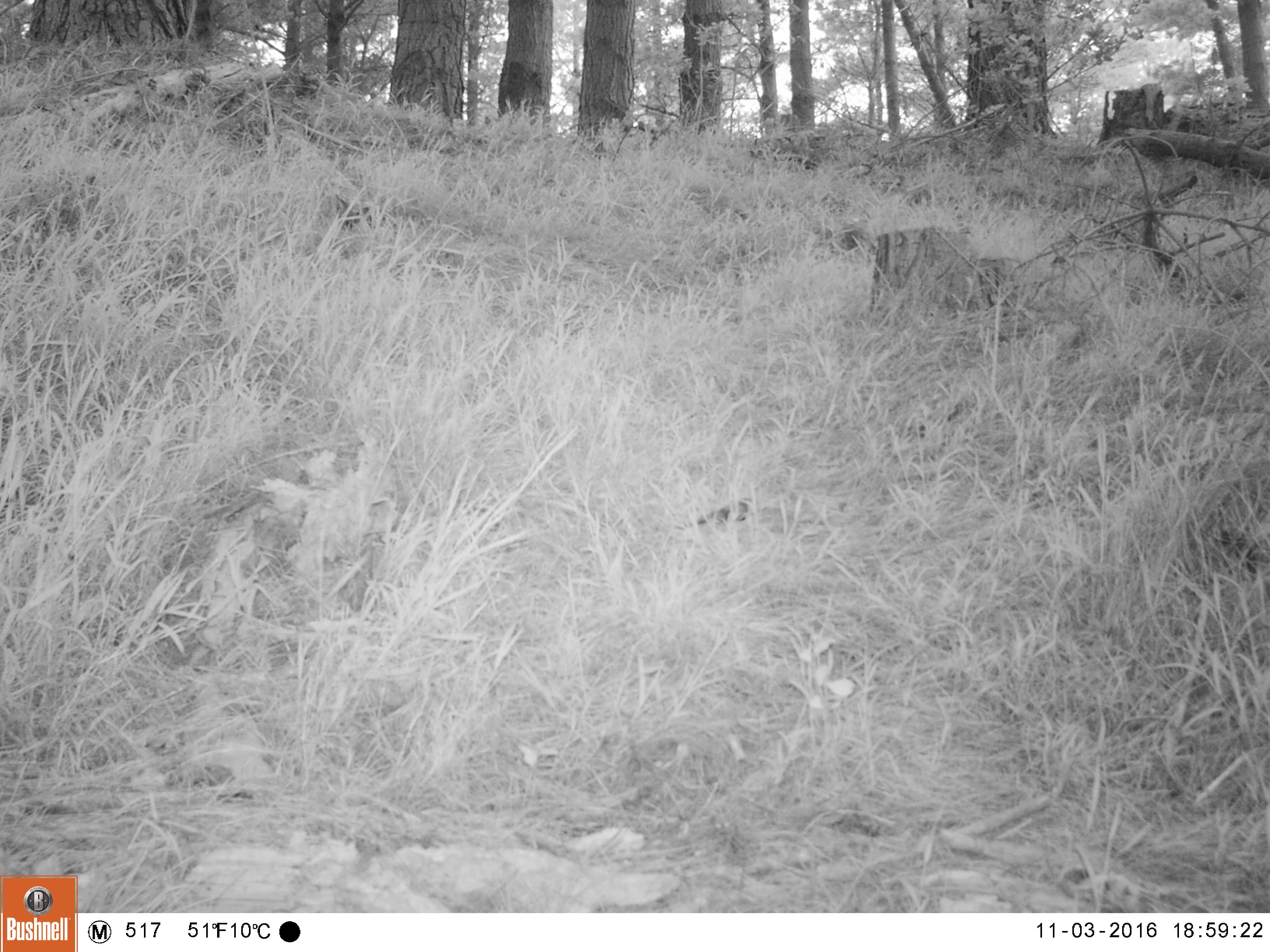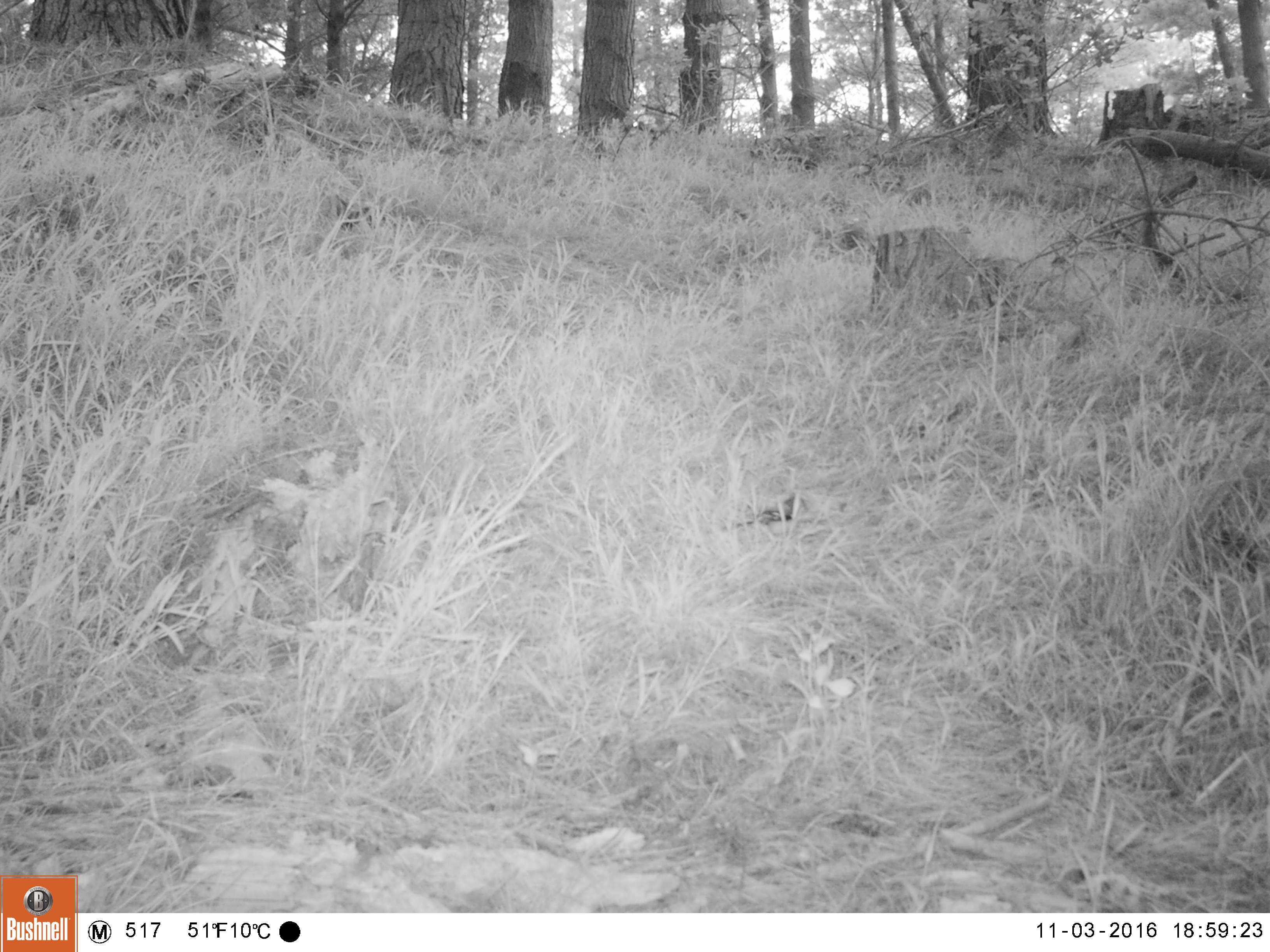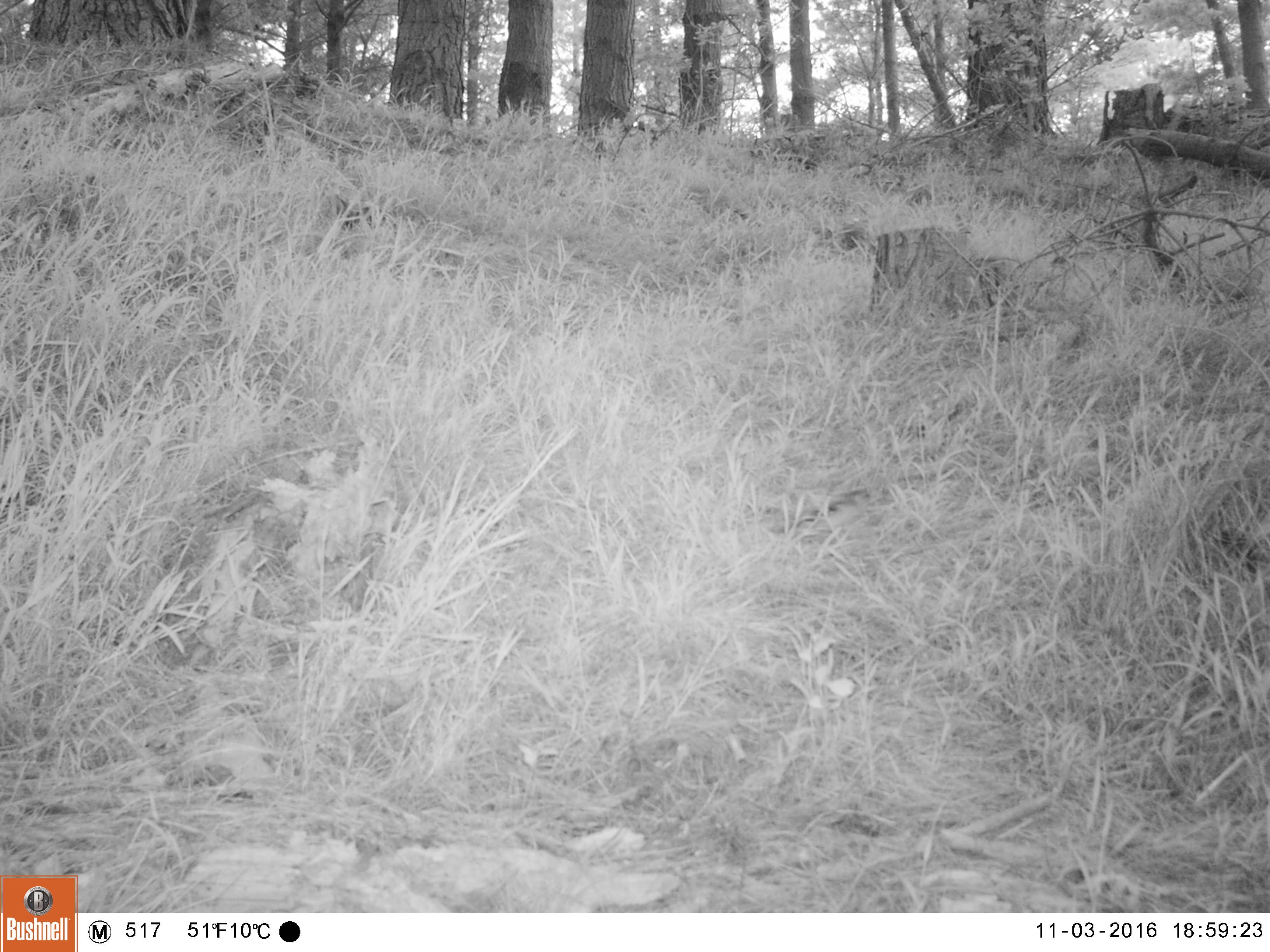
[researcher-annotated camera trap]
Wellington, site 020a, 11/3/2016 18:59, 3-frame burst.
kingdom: Animalia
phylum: Chordata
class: Aves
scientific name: Aves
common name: bird